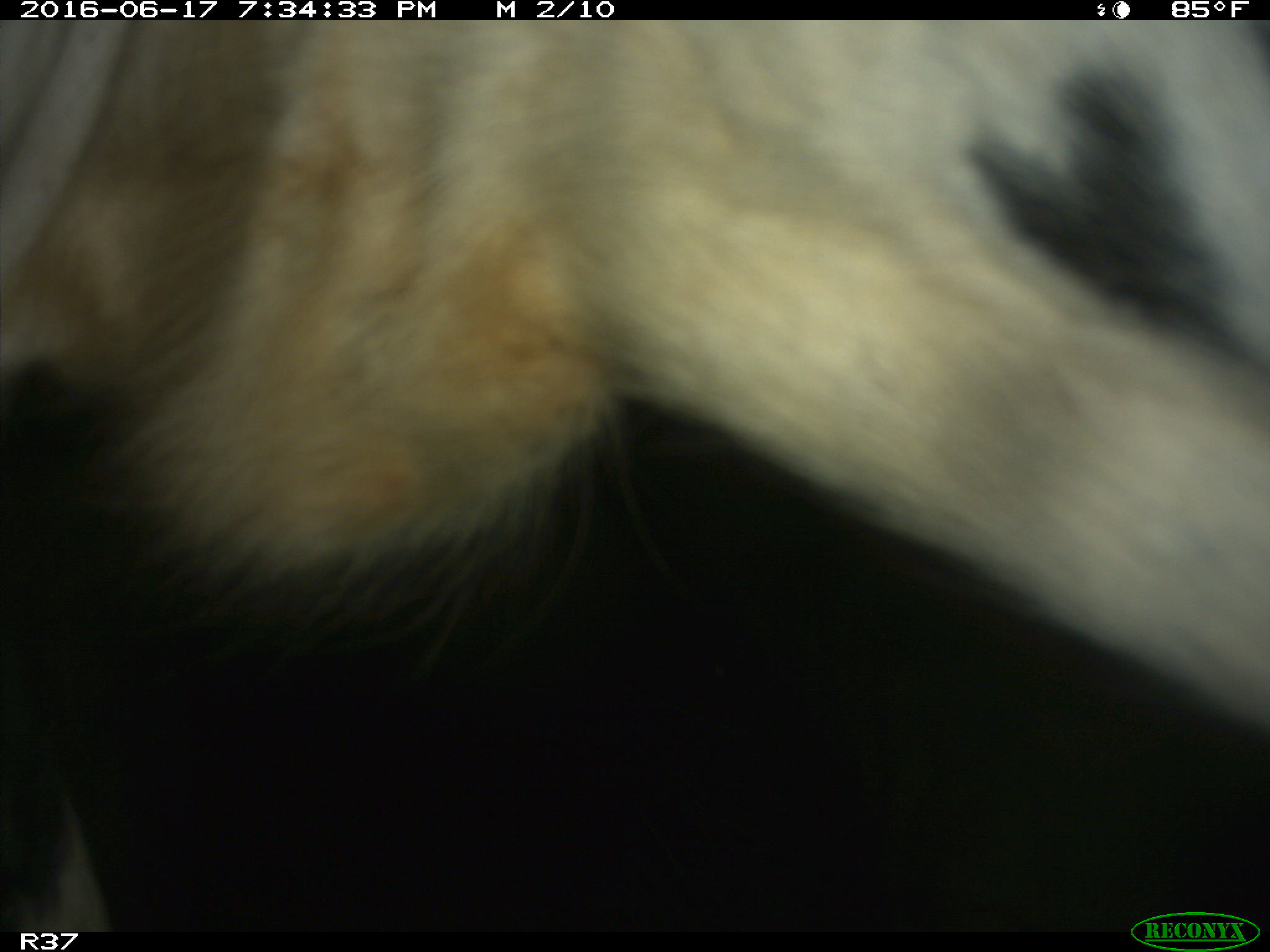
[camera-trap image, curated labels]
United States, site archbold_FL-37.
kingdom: Animalia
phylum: Chordata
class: Mammalia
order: Artiodactyla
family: Bovidae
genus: Bos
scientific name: Bos taurus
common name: domestic cow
Bos taurus (domestic cow).